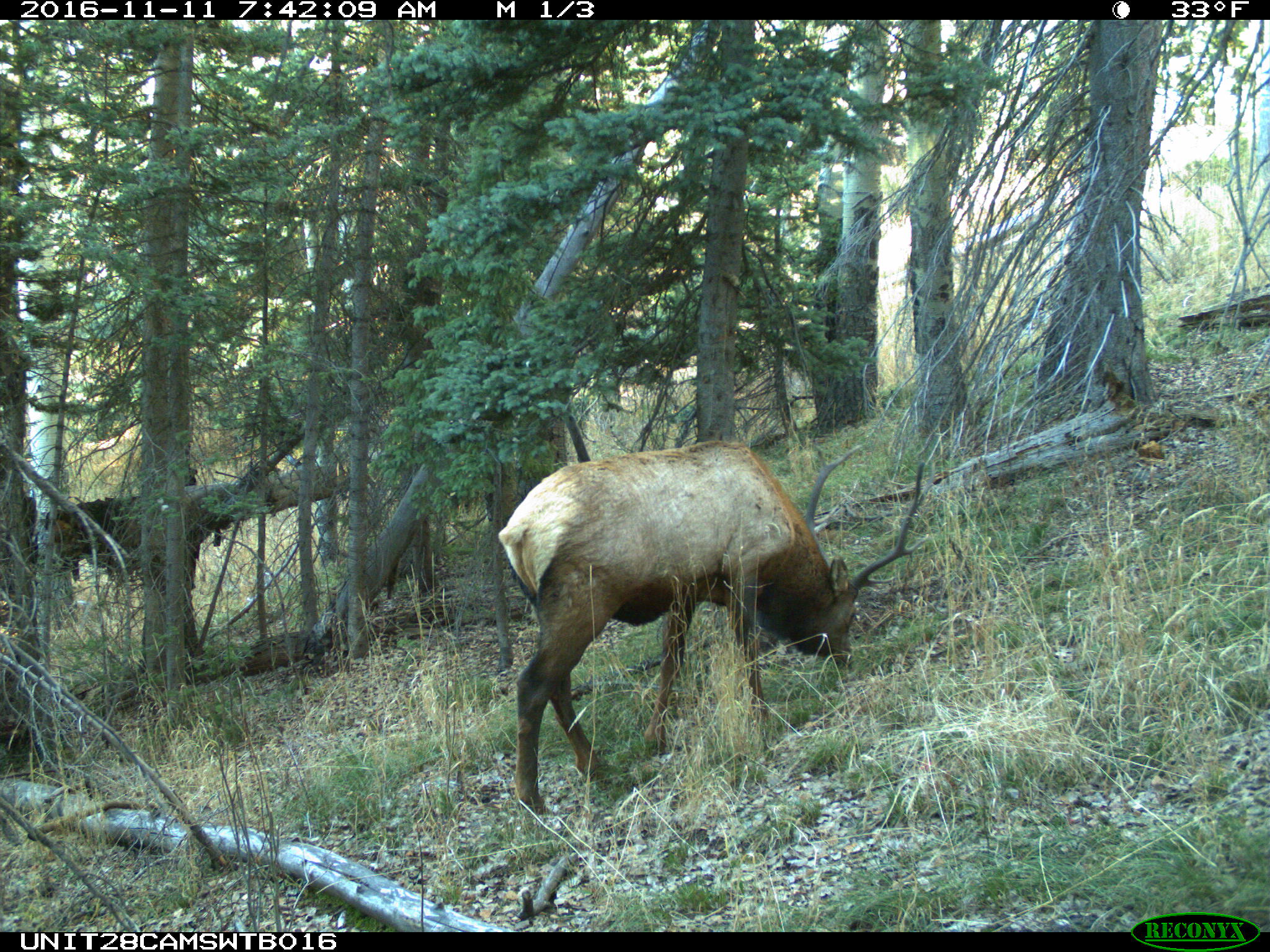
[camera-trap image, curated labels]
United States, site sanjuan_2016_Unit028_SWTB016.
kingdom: Animalia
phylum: Chordata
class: Mammalia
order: Artiodactyla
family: Cervidae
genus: Cervus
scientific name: Cervus elaphus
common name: red deer